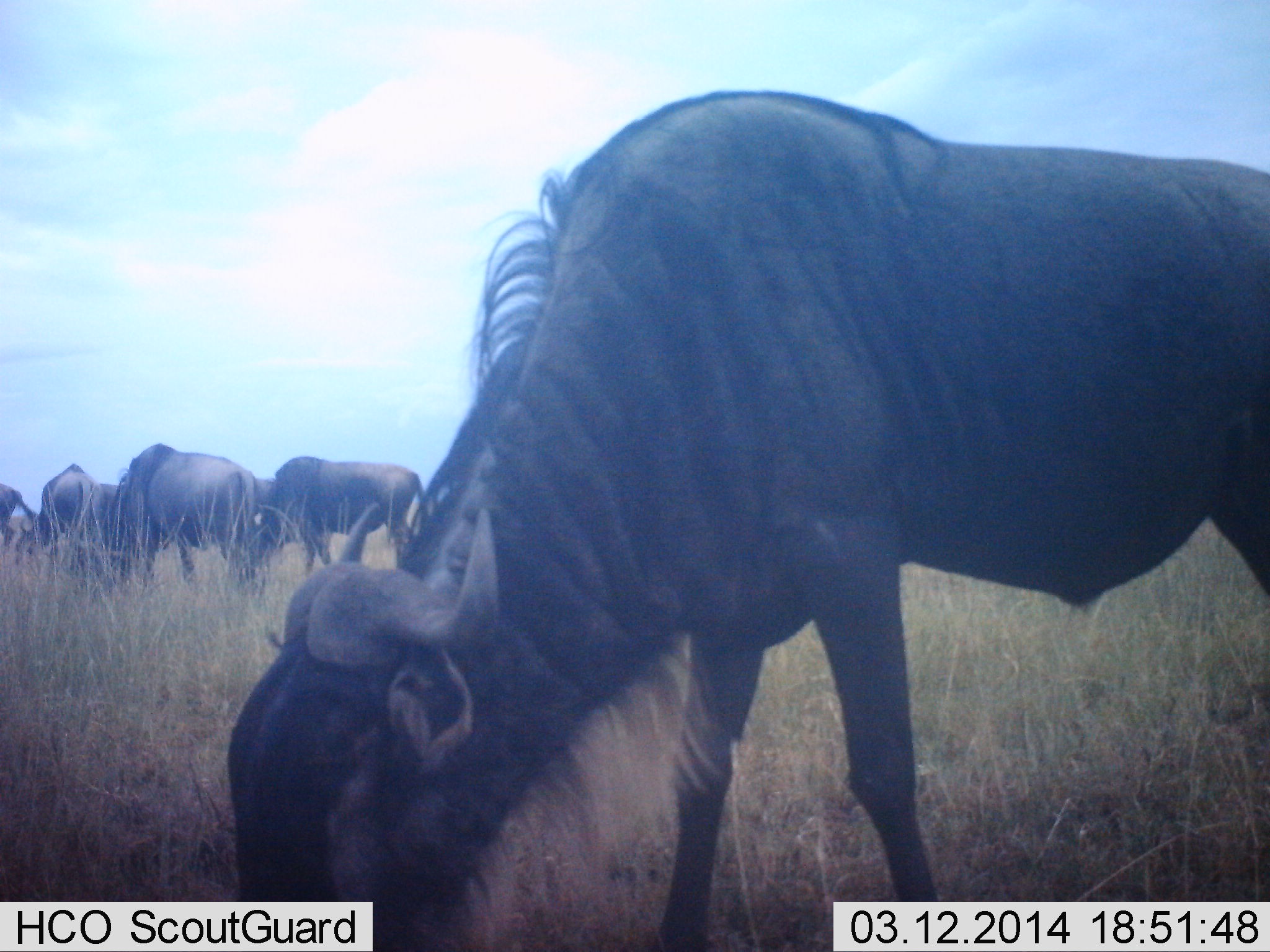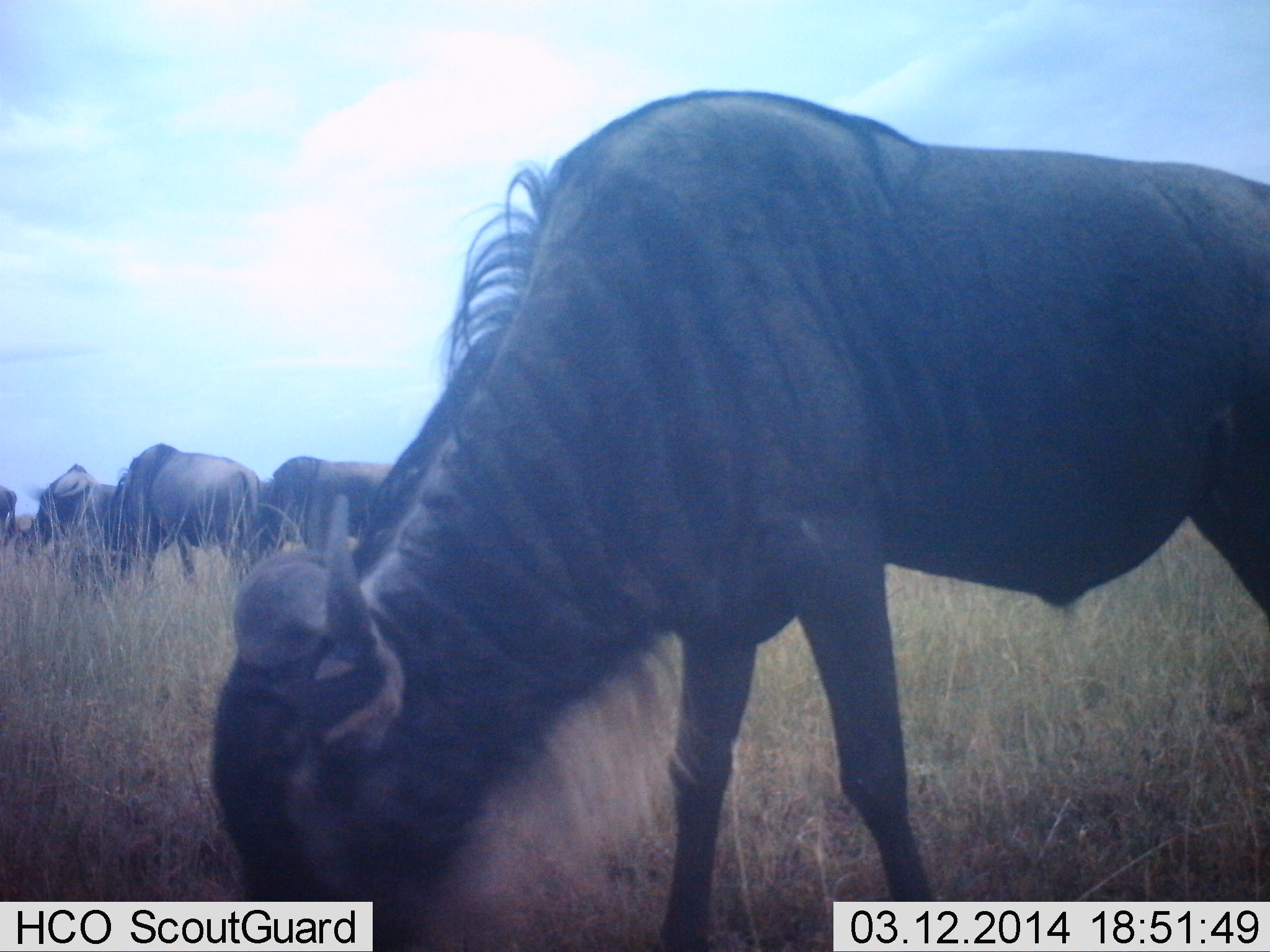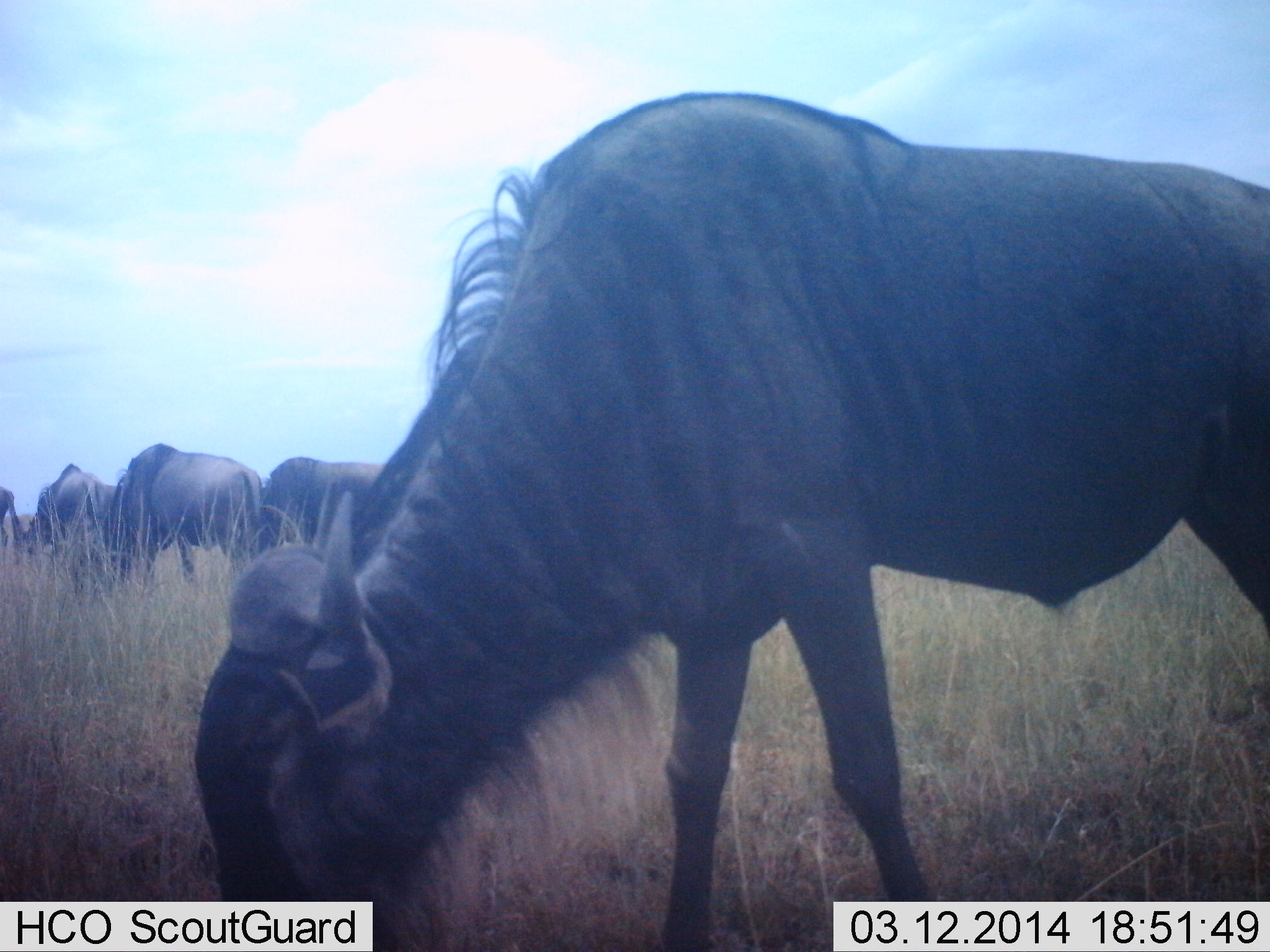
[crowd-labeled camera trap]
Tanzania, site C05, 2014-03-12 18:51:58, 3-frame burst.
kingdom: Animalia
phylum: Chordata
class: Mammalia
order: Artiodactyla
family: Bovidae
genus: Connochaetes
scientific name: Connochaetes taurinus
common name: blue wildebeest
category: wildebeest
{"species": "wildebeest (blue wildebeest) (Connochaetes taurinus)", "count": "6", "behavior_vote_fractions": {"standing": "10%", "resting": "0%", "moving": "10%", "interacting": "0%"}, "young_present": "0%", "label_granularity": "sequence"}